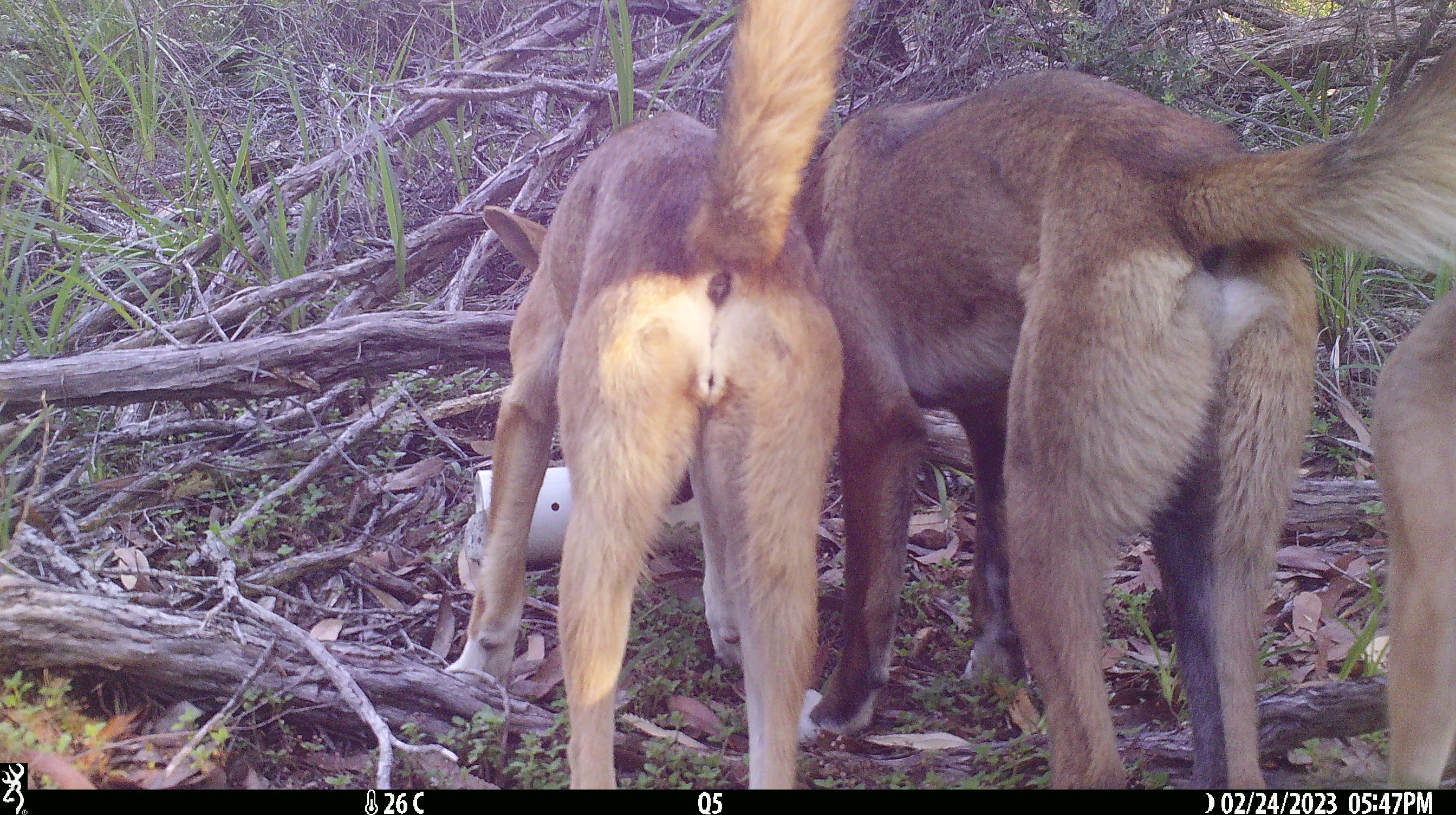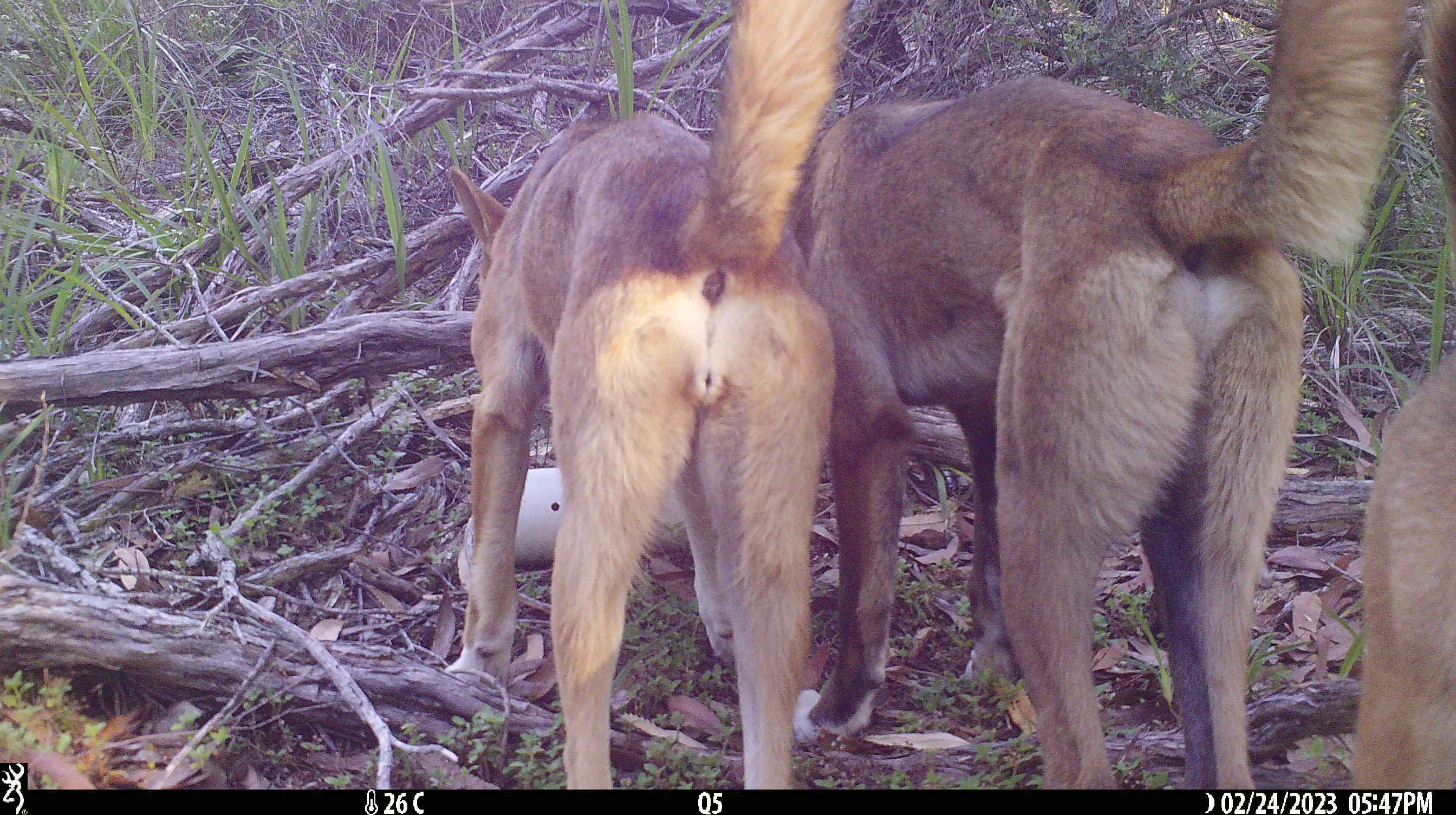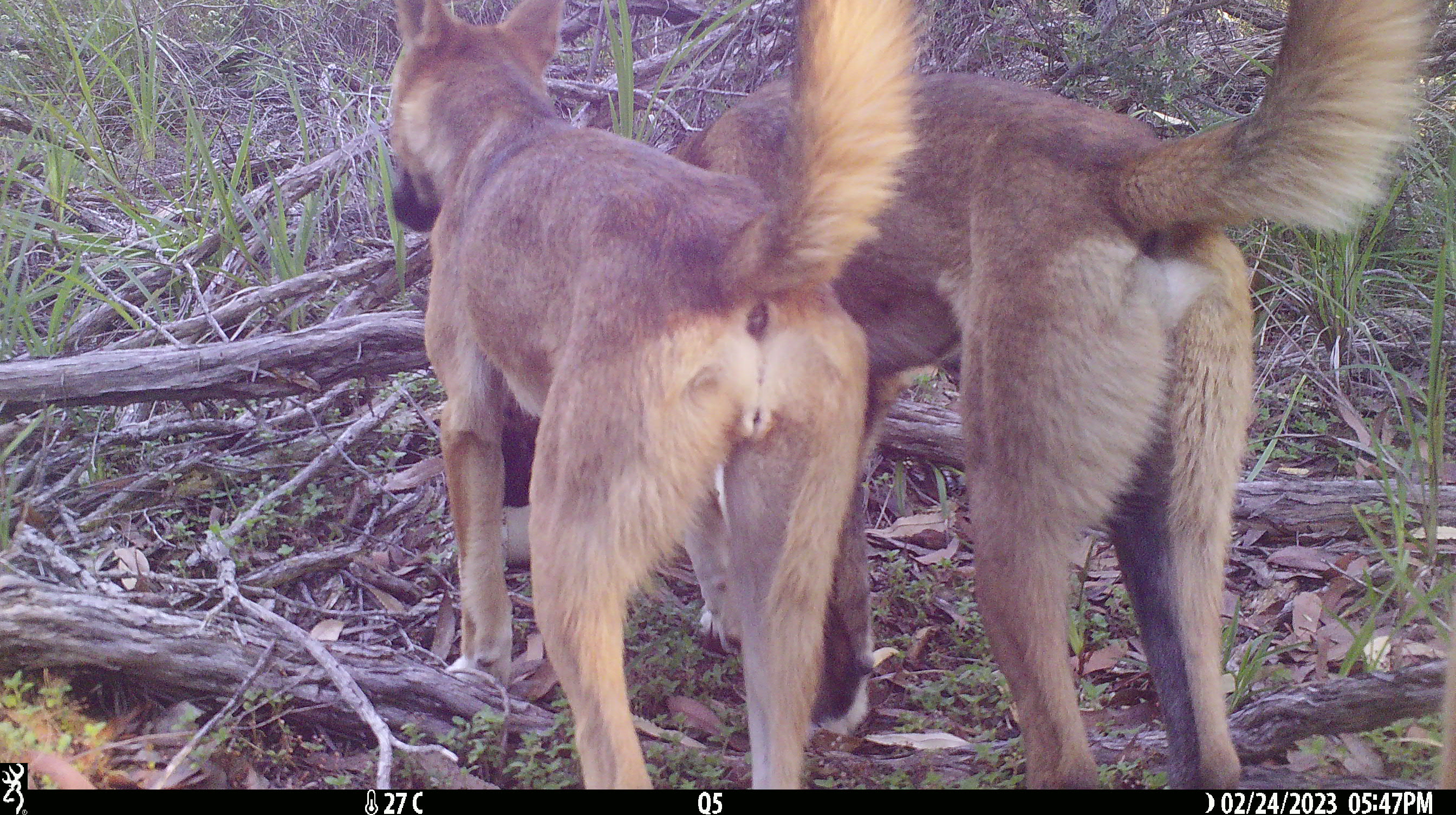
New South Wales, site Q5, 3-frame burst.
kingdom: Animalia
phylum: Chordata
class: Mammalia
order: Carnivora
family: Canidae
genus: Canis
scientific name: Canis familiaris dingo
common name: dingo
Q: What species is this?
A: Dingo (Canis familiaris dingo).